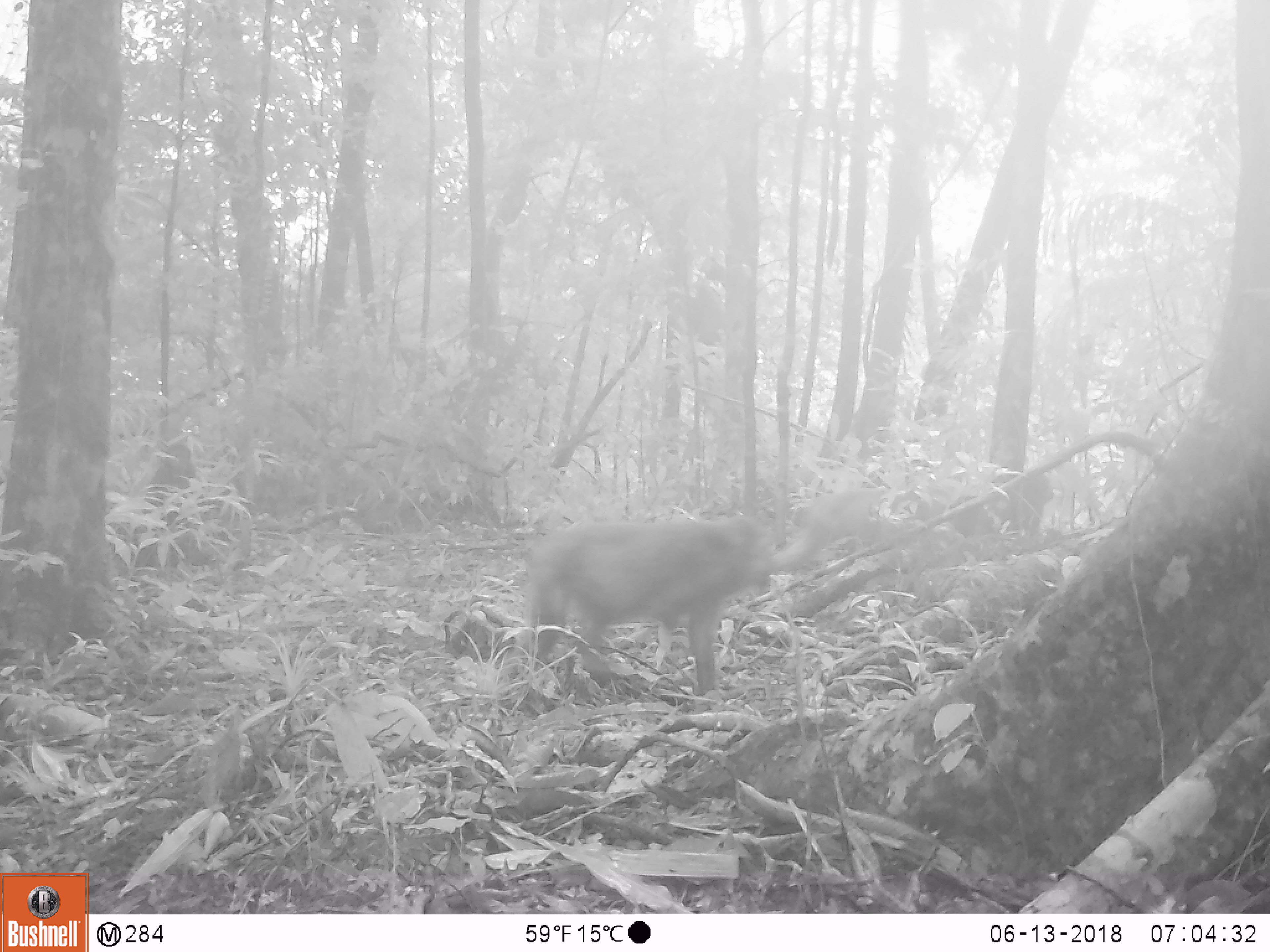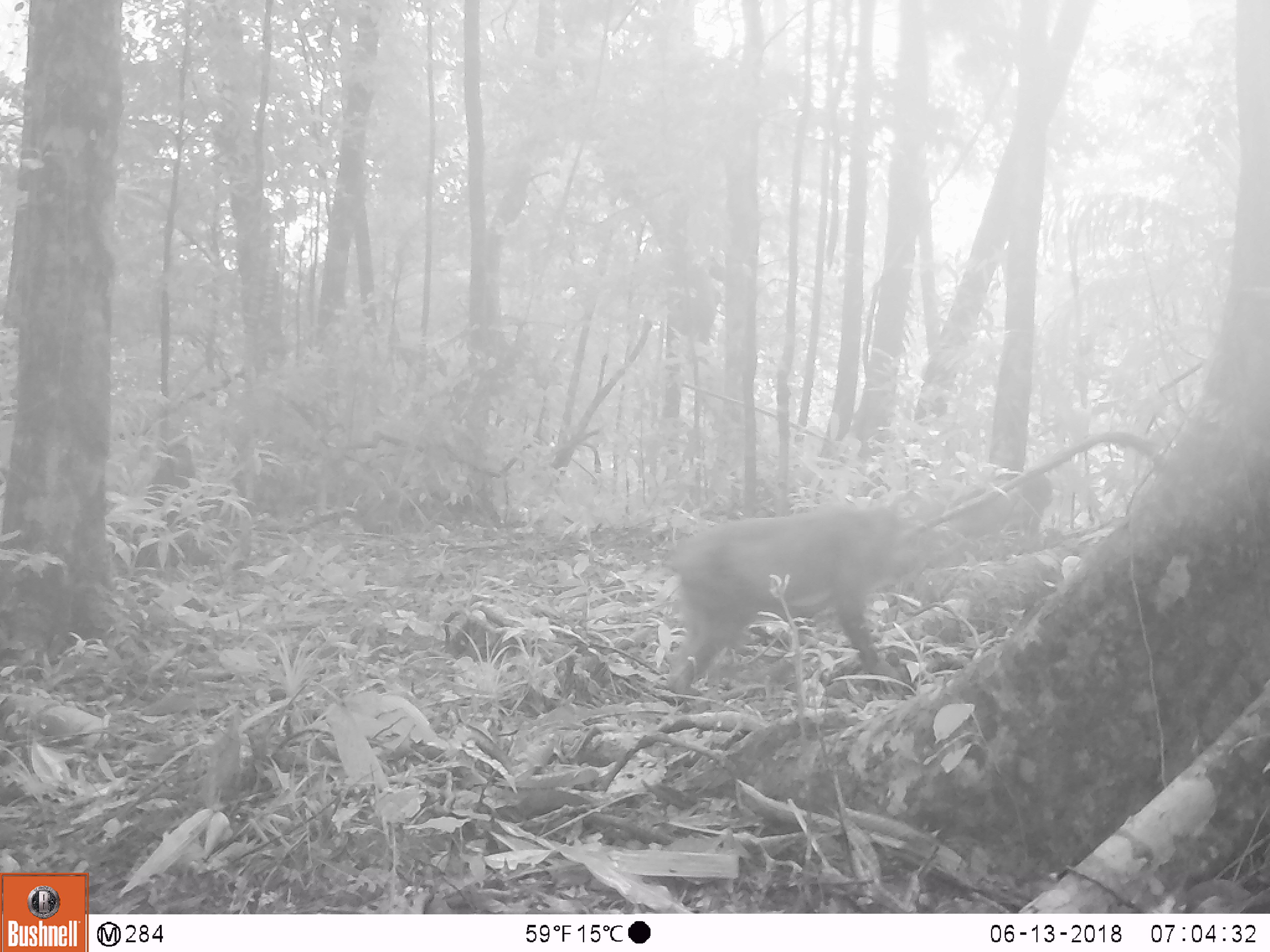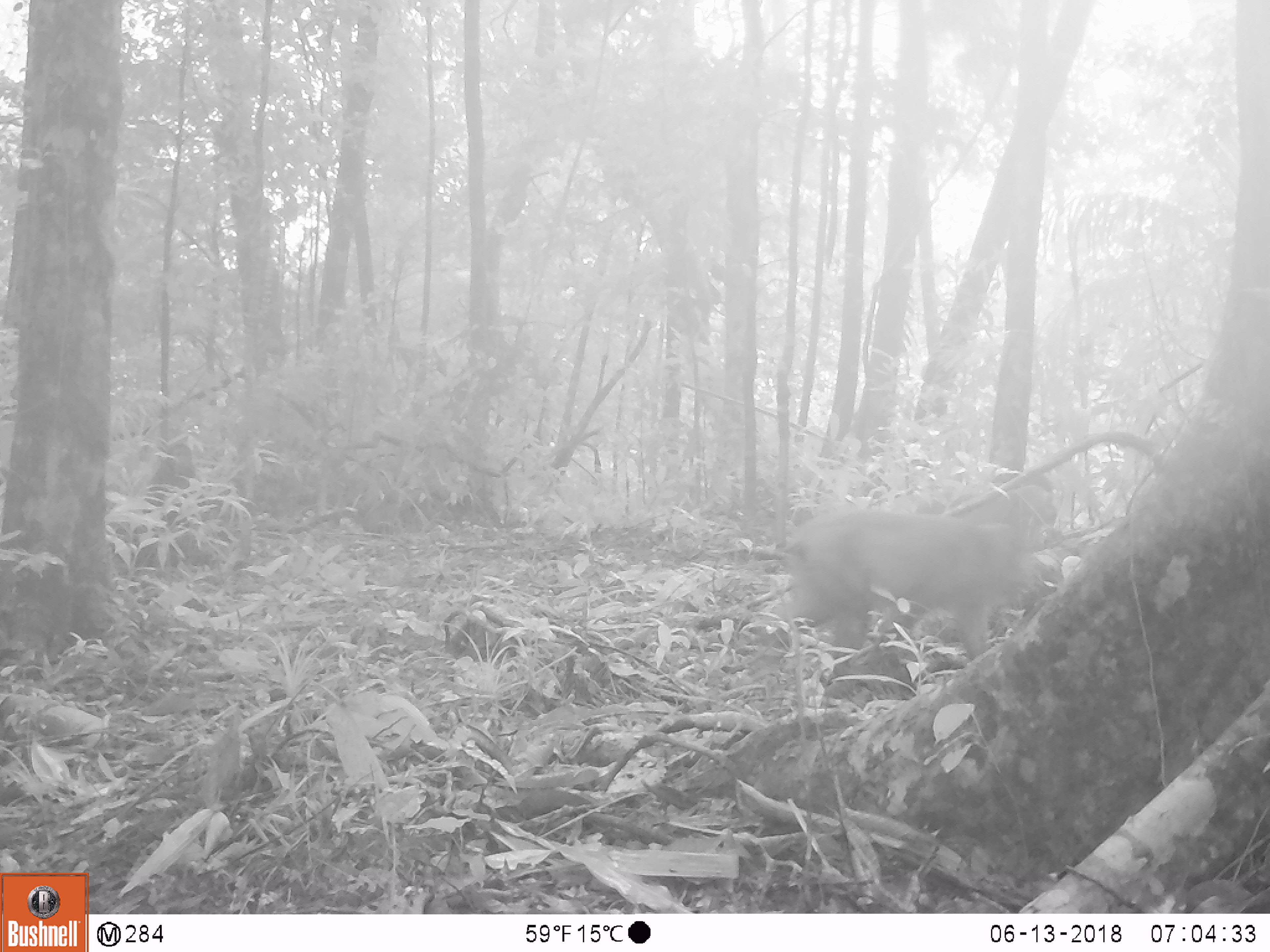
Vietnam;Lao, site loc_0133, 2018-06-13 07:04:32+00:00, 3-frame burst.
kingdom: Animalia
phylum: Chordata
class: Mammalia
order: Primates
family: Cercopithecidae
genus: Macaca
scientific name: Macaca arctoides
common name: stump-tailed macaque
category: stump tailed macaque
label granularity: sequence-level